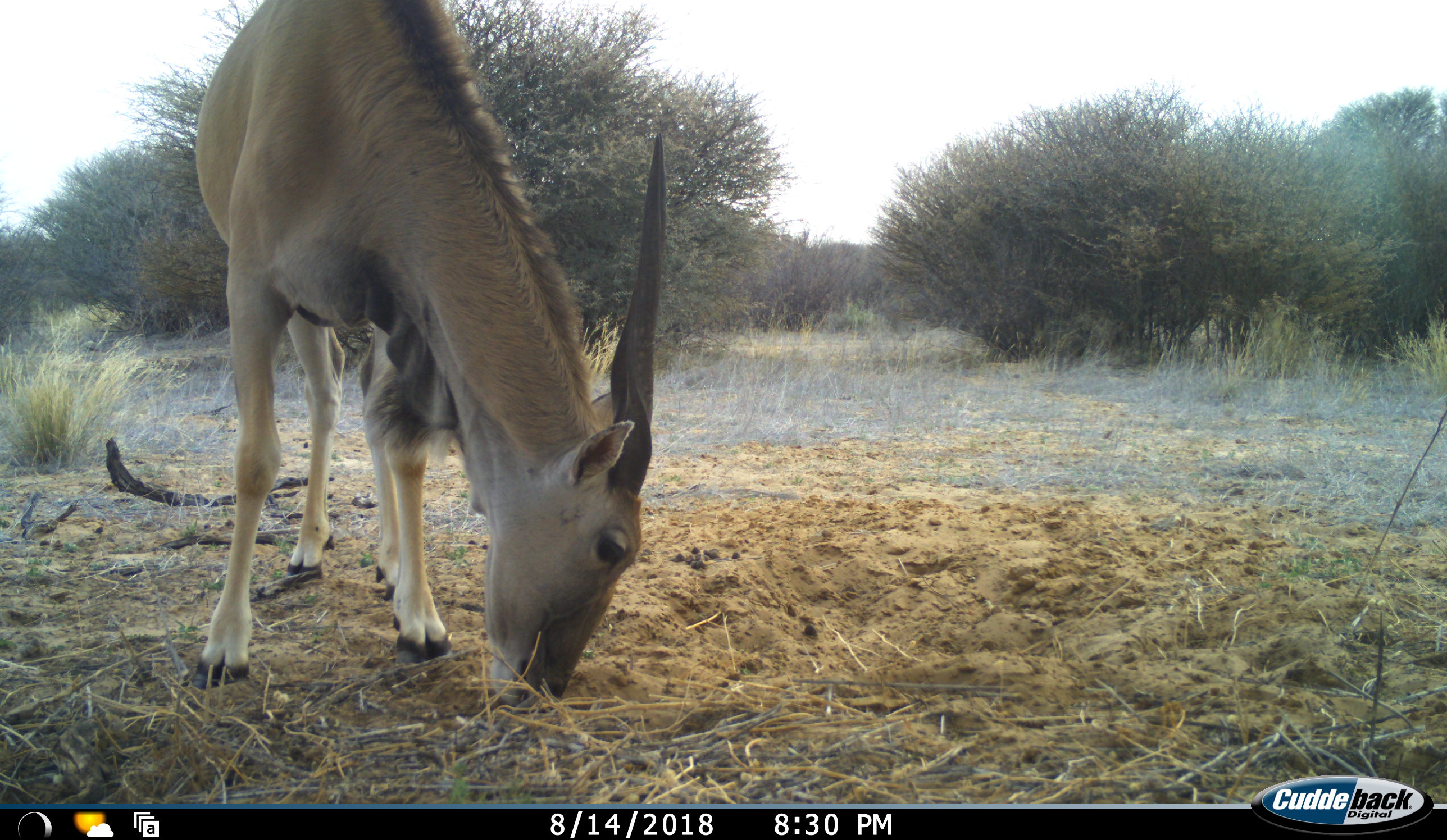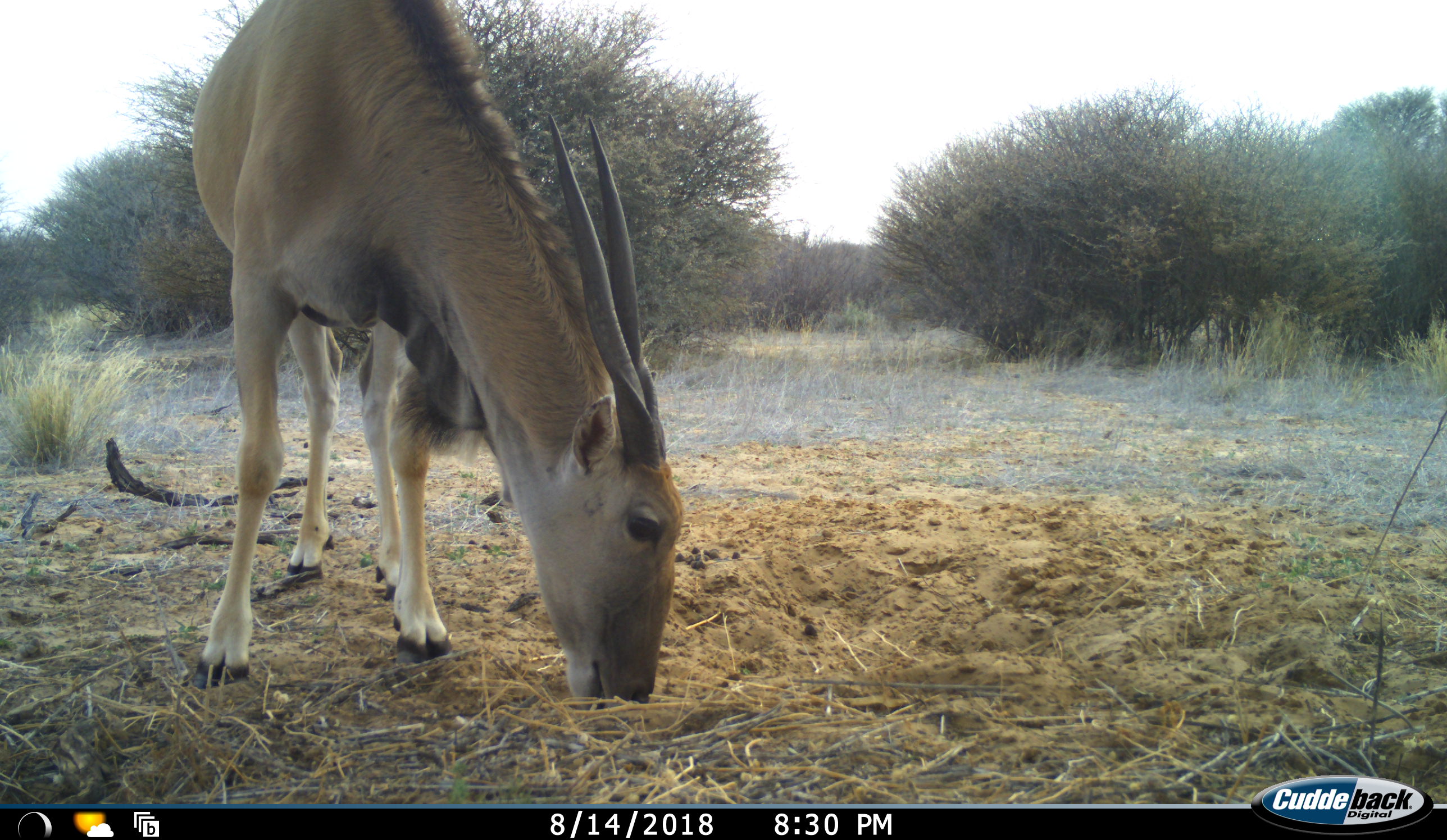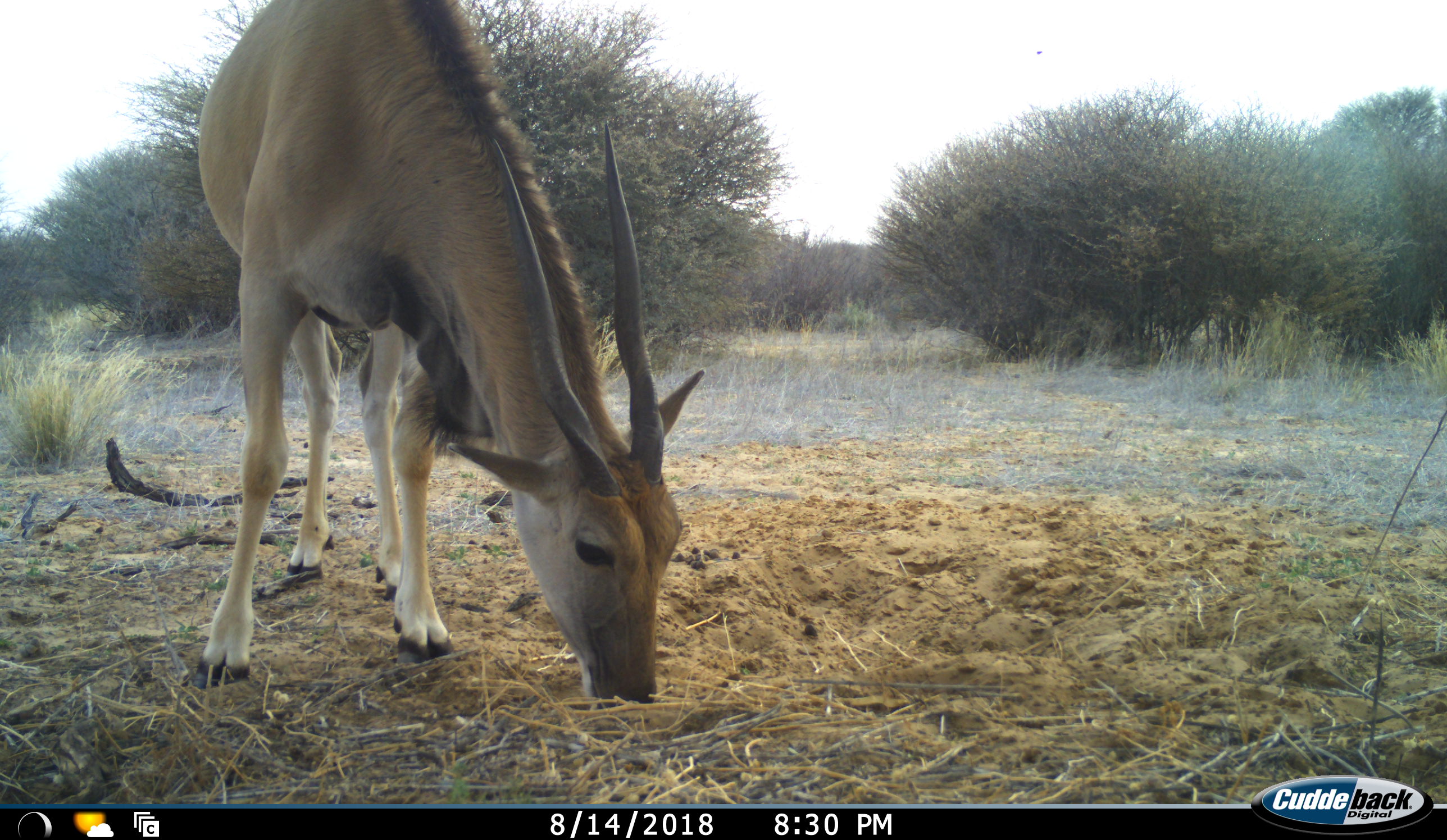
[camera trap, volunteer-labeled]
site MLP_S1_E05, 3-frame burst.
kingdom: Animalia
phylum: Chordata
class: Mammalia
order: Artiodactyla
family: Bovidae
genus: Tragelaphus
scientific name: Tragelaphus oryx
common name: eland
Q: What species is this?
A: Eland (Tragelaphus oryx).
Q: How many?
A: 1.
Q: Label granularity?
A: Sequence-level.